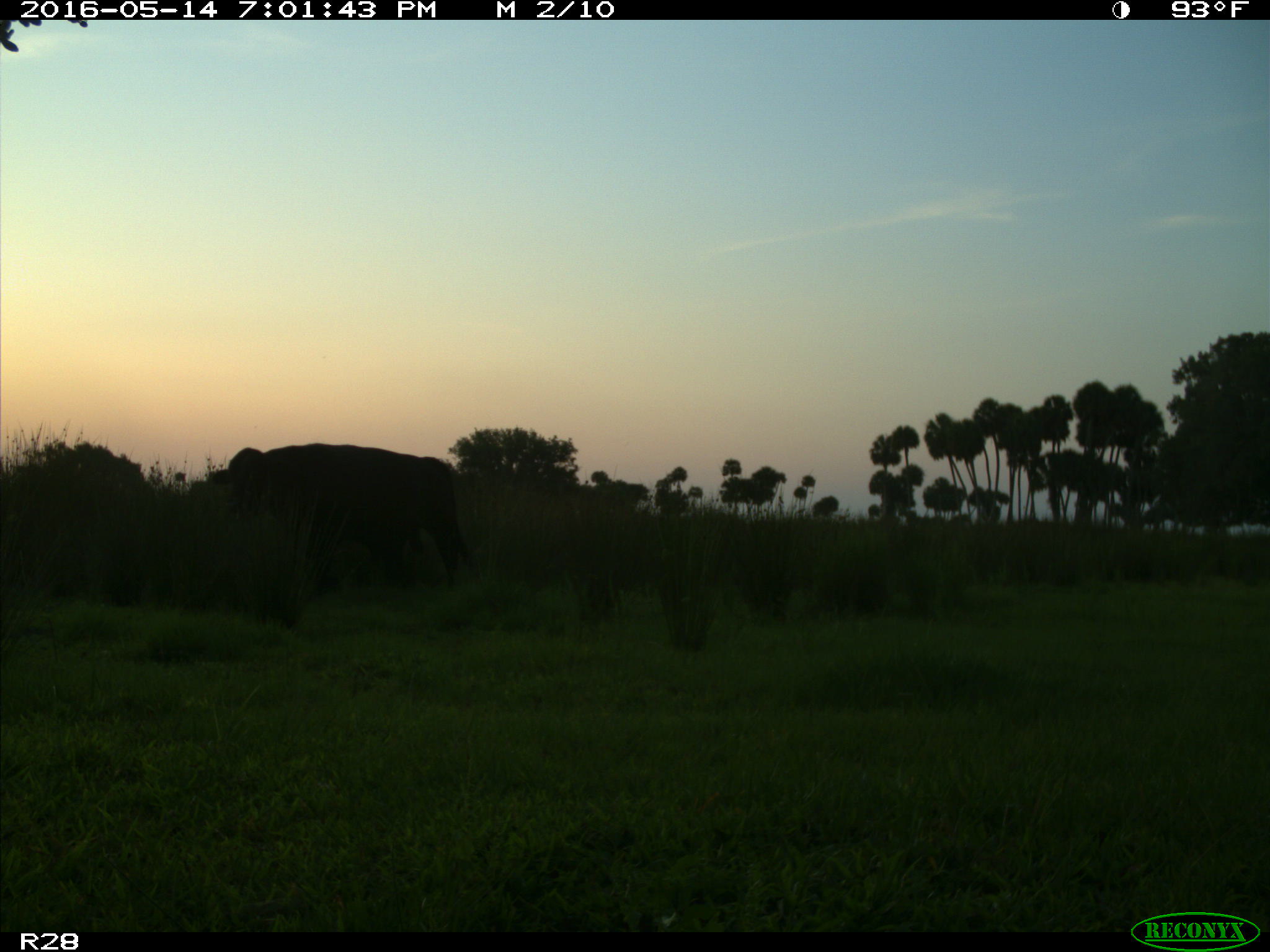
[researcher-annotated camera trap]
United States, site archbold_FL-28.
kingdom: Animalia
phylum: Chordata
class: Mammalia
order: Artiodactyla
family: Bovidae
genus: Bos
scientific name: Bos taurus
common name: domestic cow